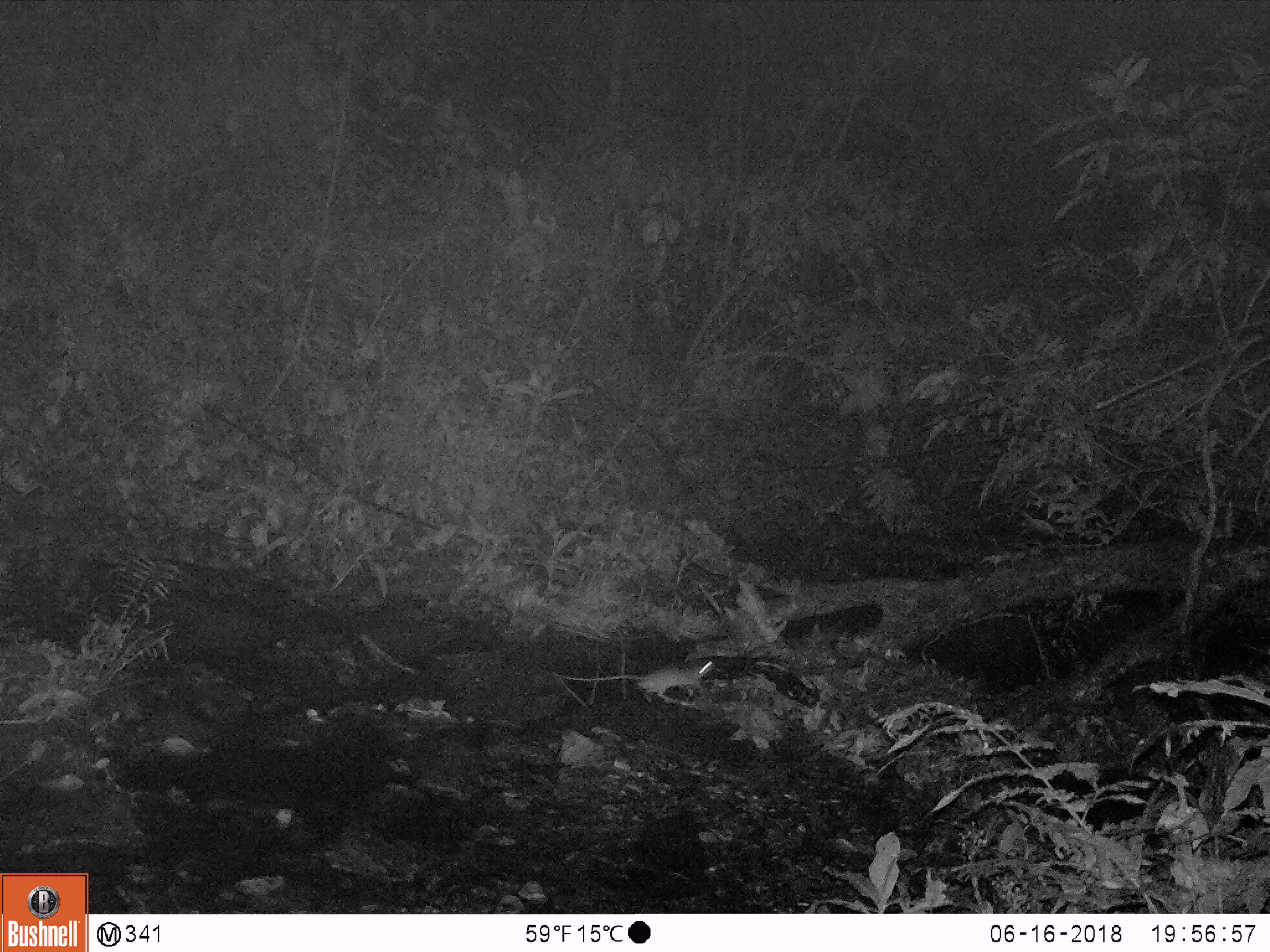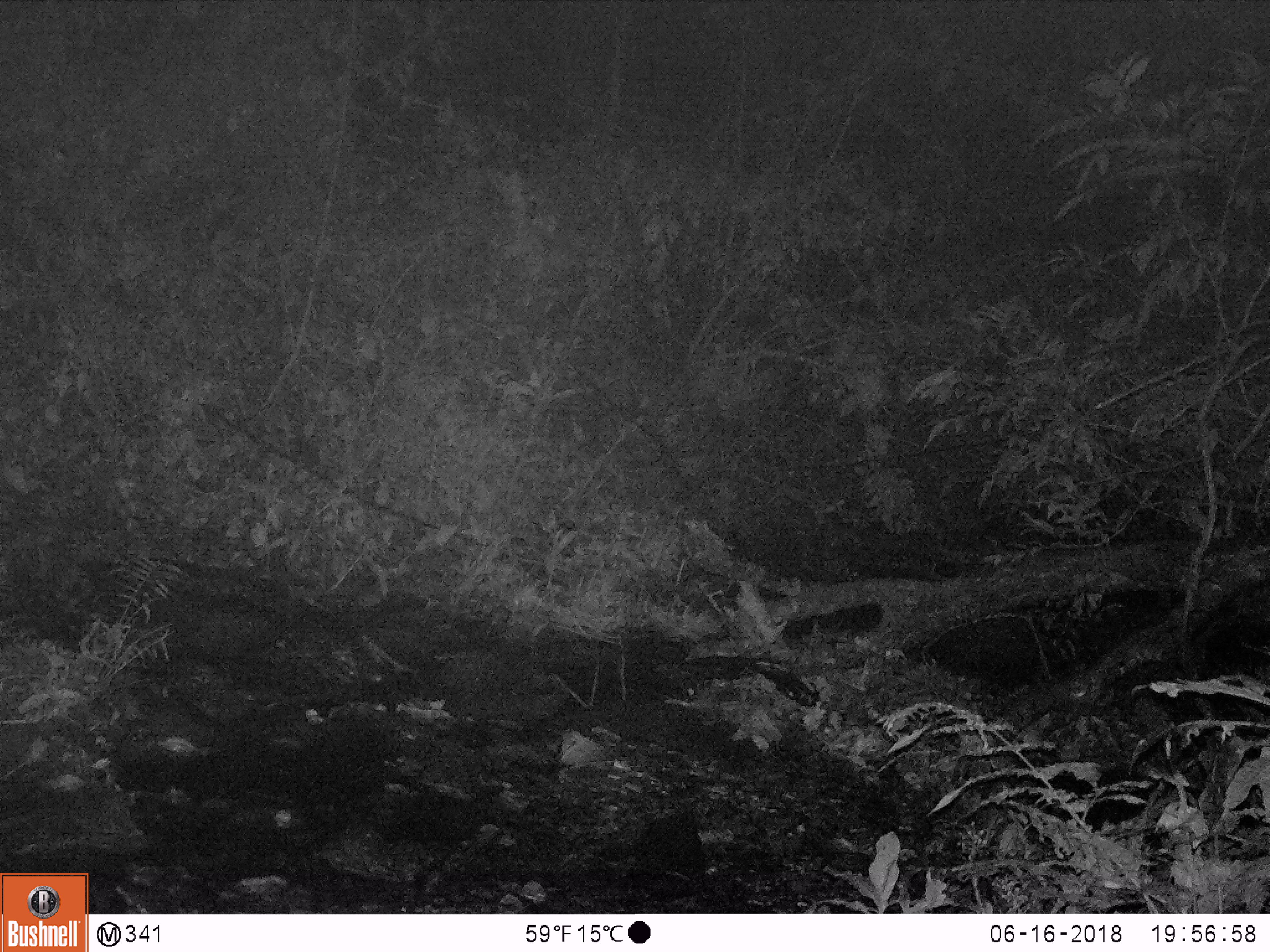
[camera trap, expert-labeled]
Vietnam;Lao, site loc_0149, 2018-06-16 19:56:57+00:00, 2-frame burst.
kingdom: Animalia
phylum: Chordata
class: Mammalia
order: Rodentia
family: Muridae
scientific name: Muridae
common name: old-world mice and rats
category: unidentified murid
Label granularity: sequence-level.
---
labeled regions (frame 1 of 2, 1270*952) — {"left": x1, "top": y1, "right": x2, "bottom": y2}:
unidentified murid: {"left": 554, "top": 660, "right": 715, "bottom": 704}